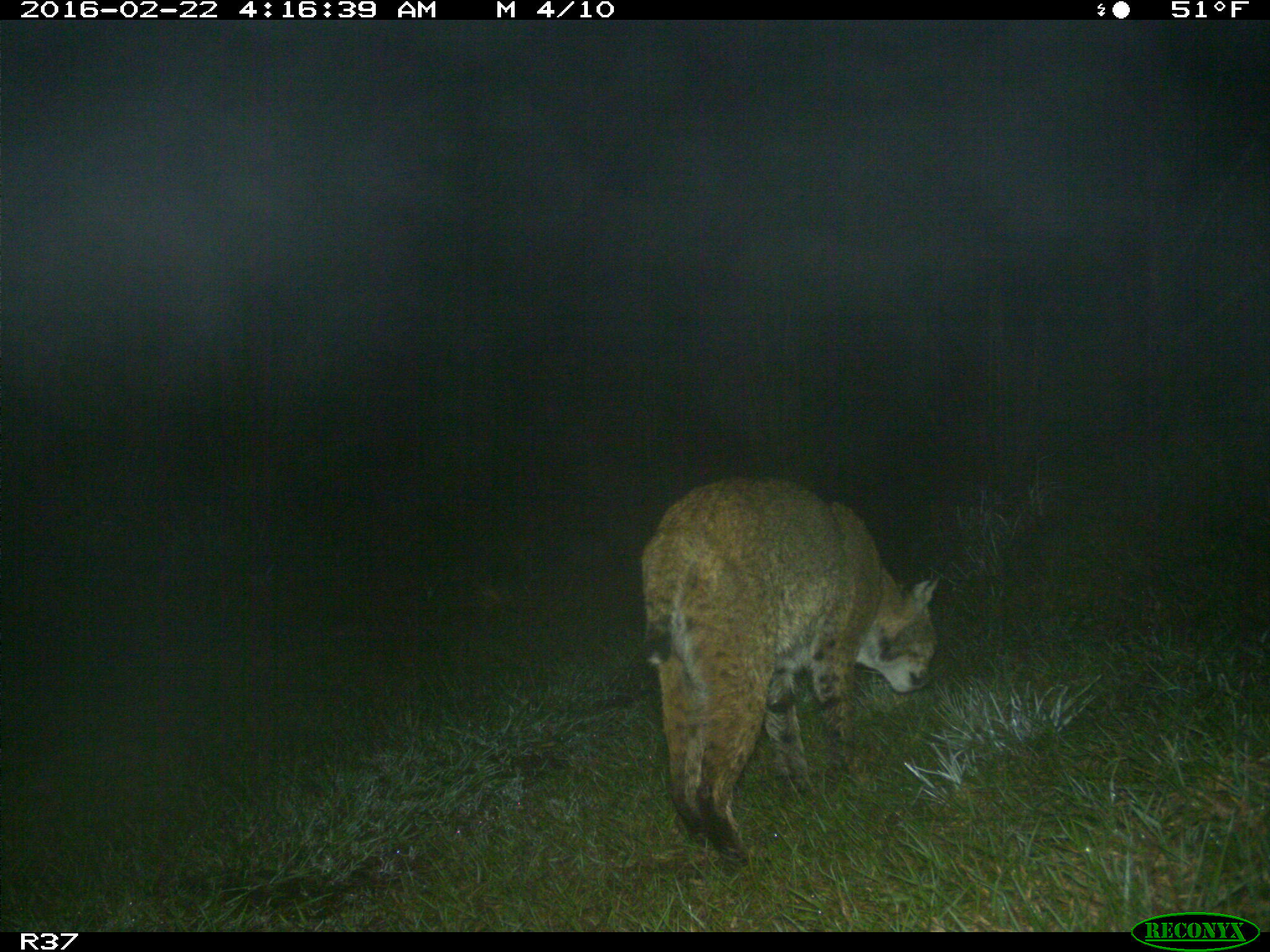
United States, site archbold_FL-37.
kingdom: Animalia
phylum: Chordata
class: Mammalia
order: Carnivora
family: Felidae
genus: Lynx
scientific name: Lynx rufus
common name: bobcat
Lynx rufus (bobcat).